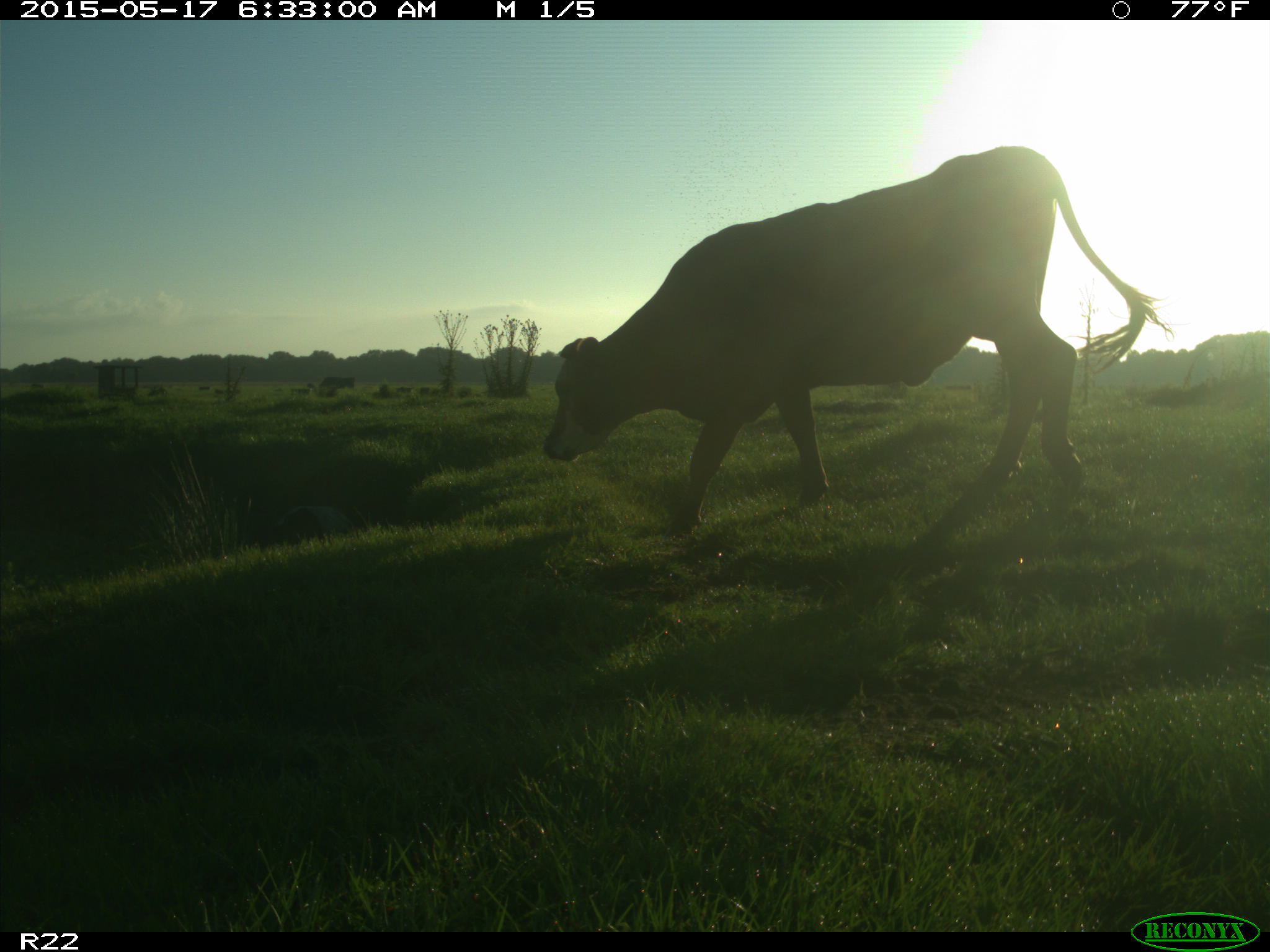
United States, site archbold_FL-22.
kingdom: Animalia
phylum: Chordata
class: Mammalia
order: Artiodactyla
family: Bovidae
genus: Bos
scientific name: Bos taurus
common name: domestic cow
Bos taurus (domestic cow).